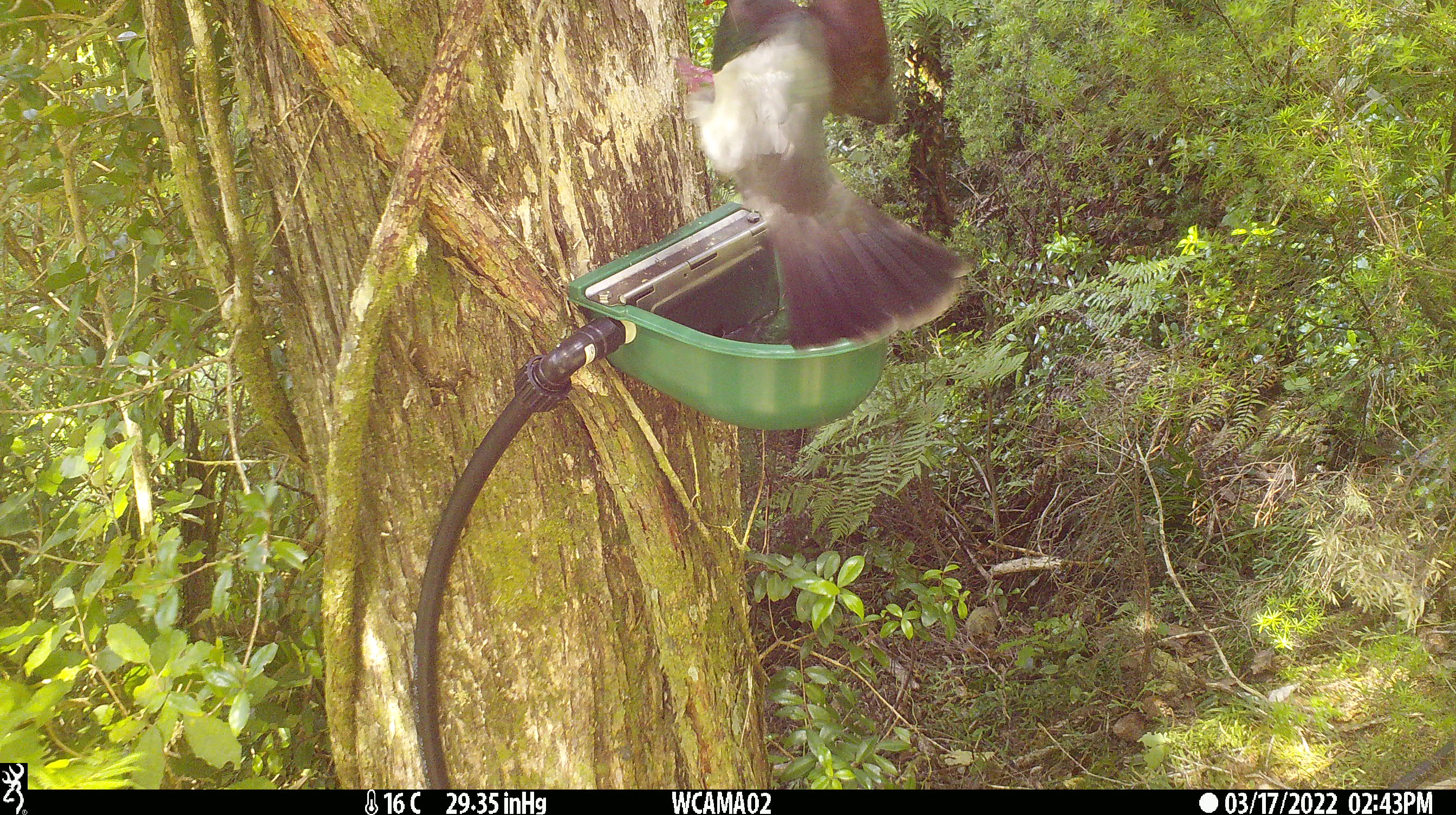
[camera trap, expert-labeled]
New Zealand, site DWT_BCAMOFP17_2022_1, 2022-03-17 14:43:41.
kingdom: Animalia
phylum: Chordata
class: Aves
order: Columbiformes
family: Columbidae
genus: Hemiphaga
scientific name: Hemiphaga novaeseelandiae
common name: new zealand pigeon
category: kereru